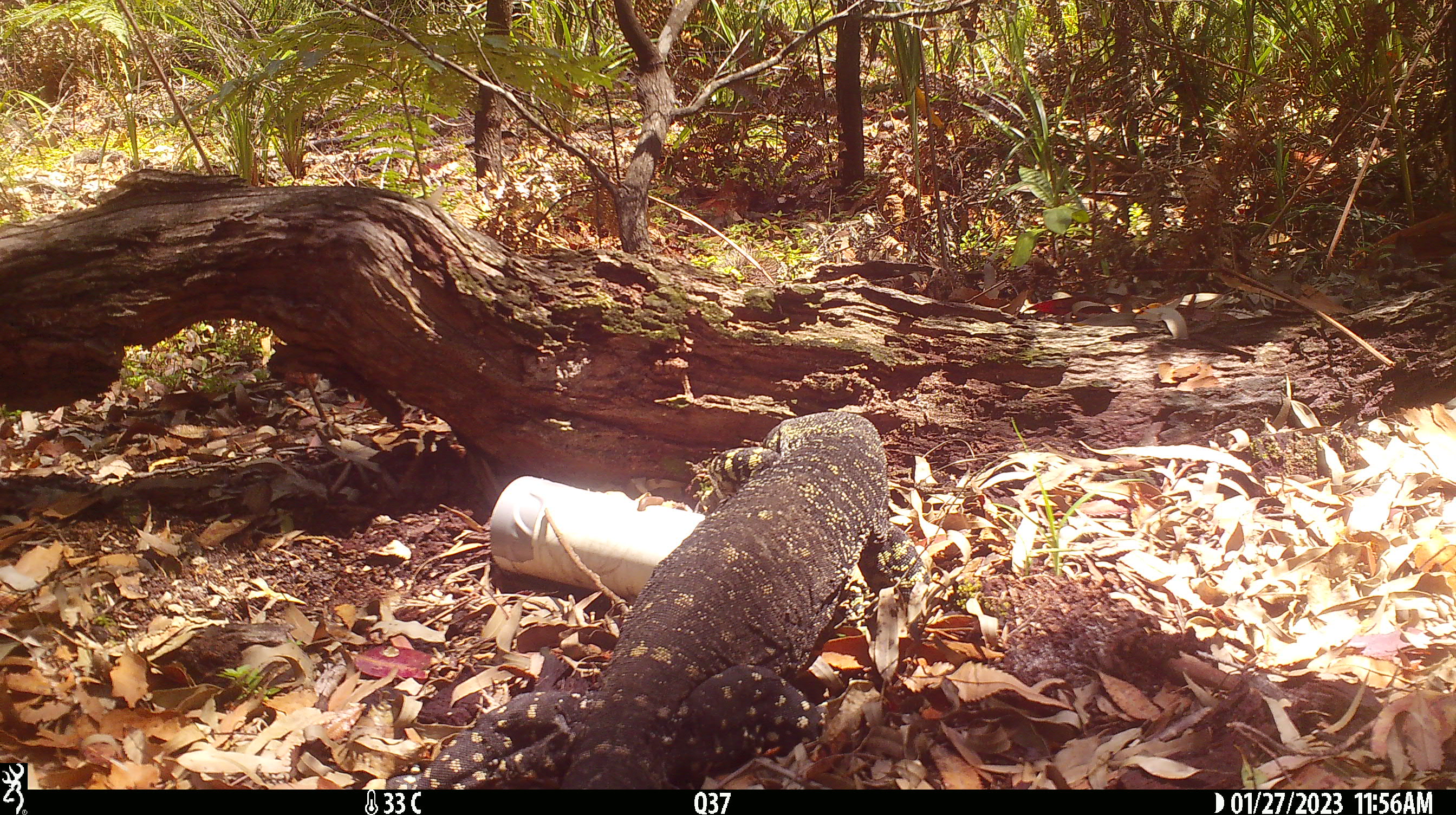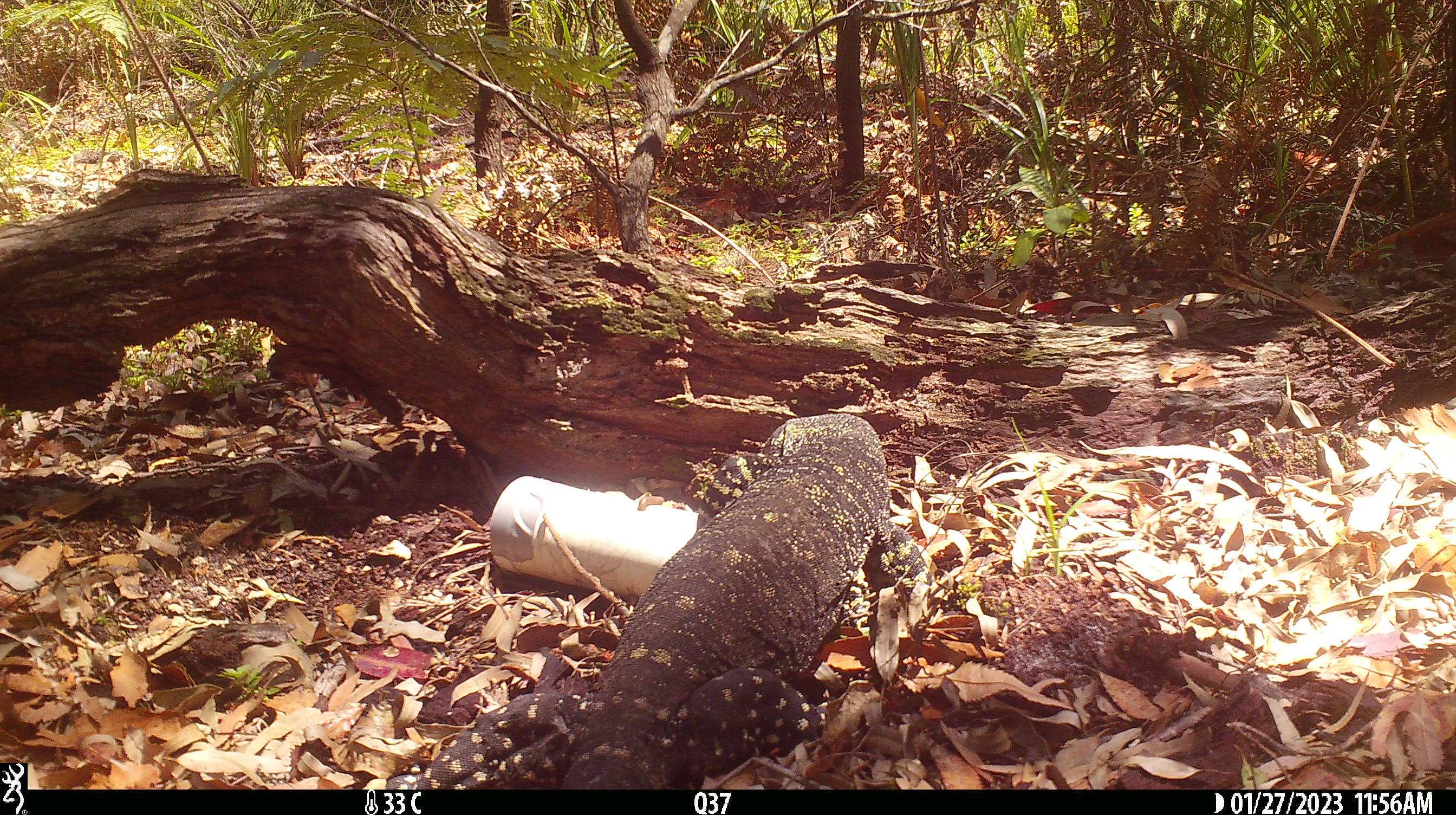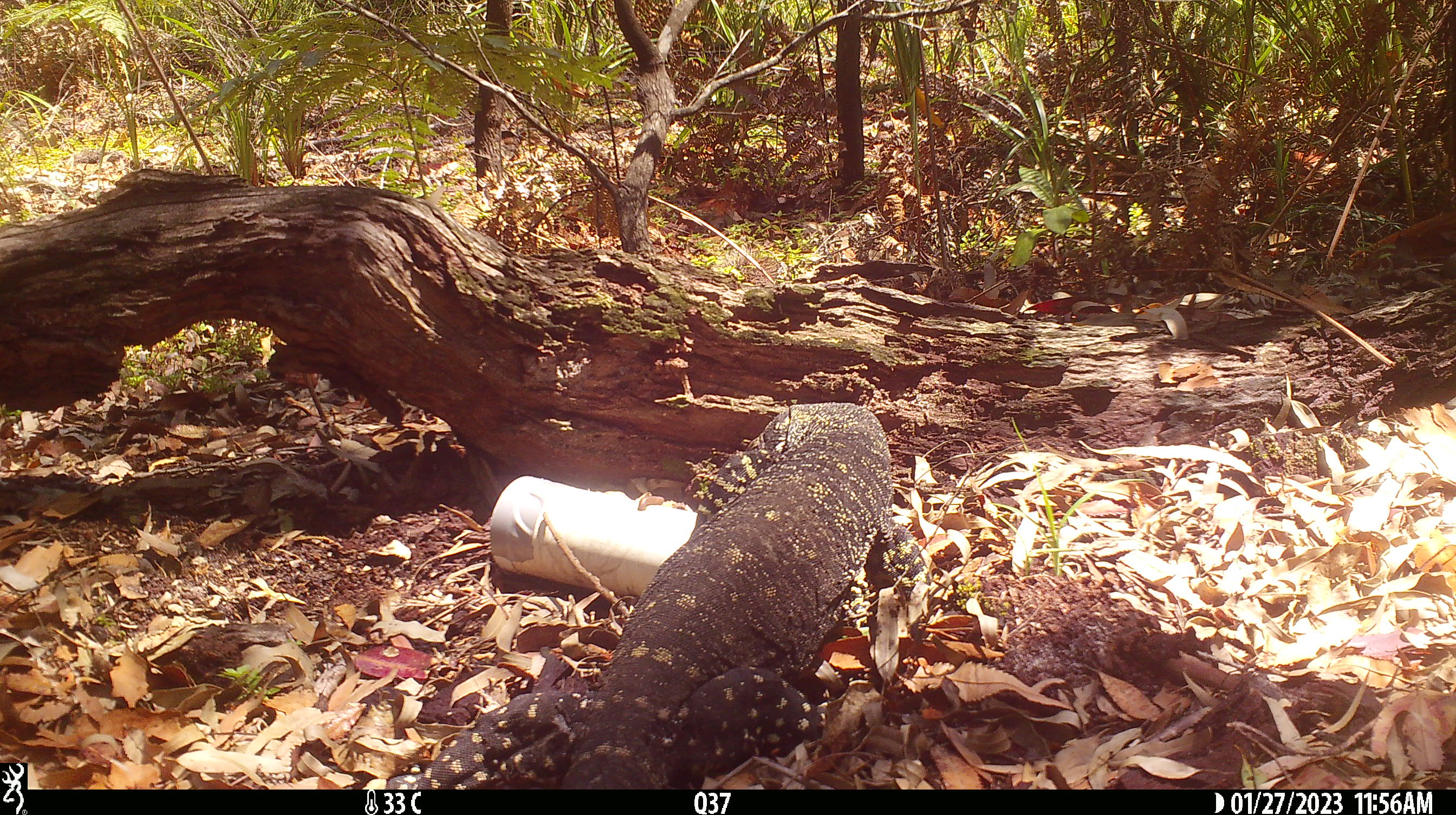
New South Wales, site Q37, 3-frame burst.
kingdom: Animalia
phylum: Chordata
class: Reptilia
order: Squamata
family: Varanidae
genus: Varanus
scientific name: Varanus varius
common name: lace monitor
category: goanna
Goanna (lace monitor) (Varanus varius).